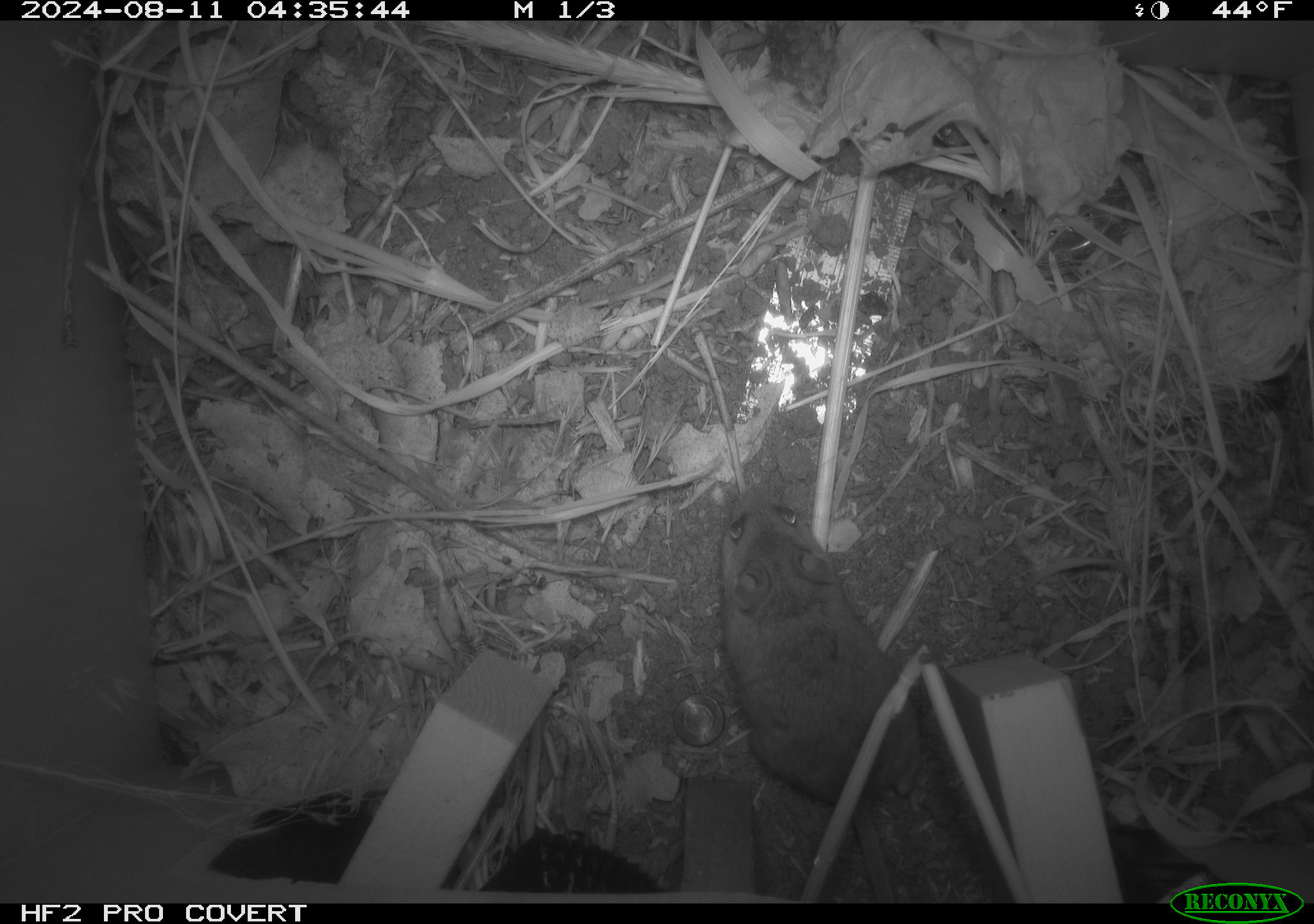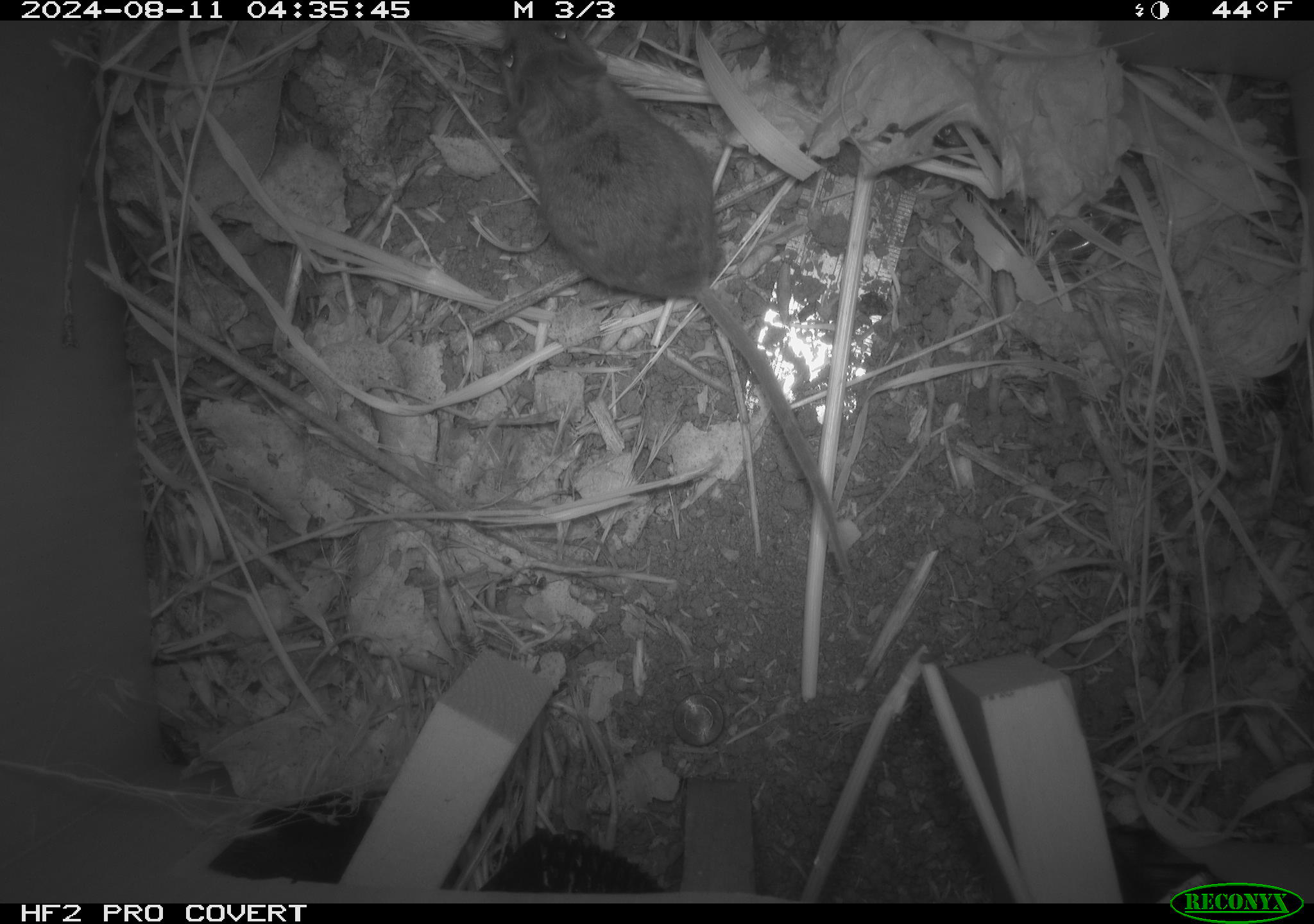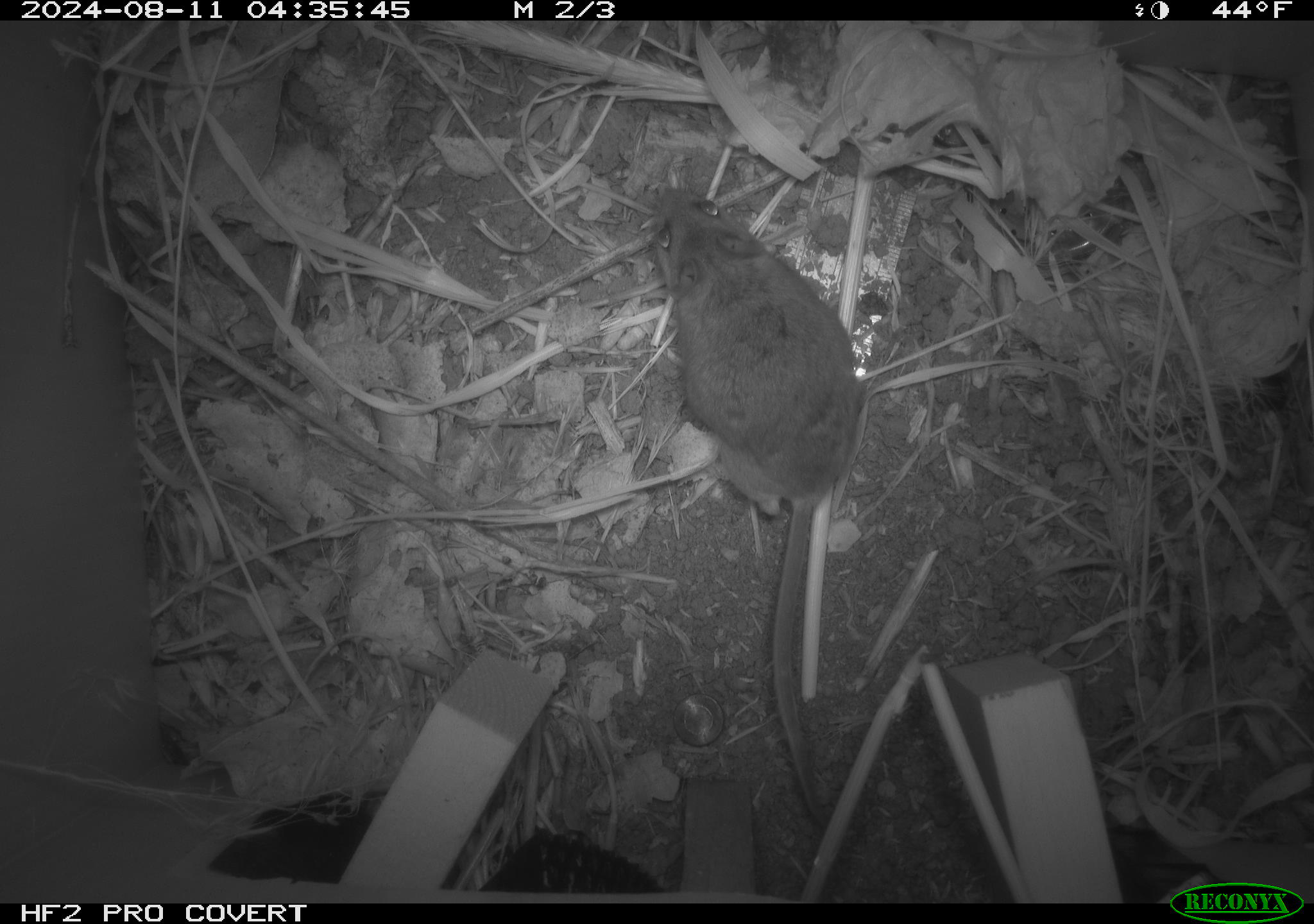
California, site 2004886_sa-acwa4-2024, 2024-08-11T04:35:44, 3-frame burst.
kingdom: Animalia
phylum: Chordata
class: Mammalia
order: Rodentia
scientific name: Rodentia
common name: mouse species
Mouse species (Rodentia).